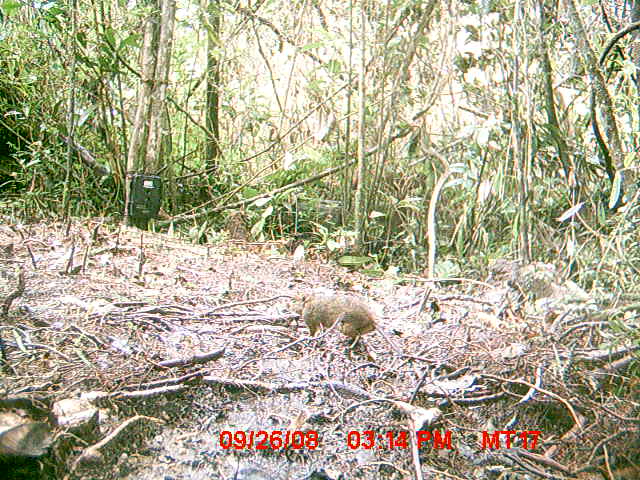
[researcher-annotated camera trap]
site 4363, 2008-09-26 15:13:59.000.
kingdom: Animalia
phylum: Chordata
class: Mammalia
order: Rodentia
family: Nesomyidae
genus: Nesomys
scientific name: Nesomys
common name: nesomys rodents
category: nesomys sp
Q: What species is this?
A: Nesomys sp (nesomys rodents) (Nesomys).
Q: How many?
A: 1.